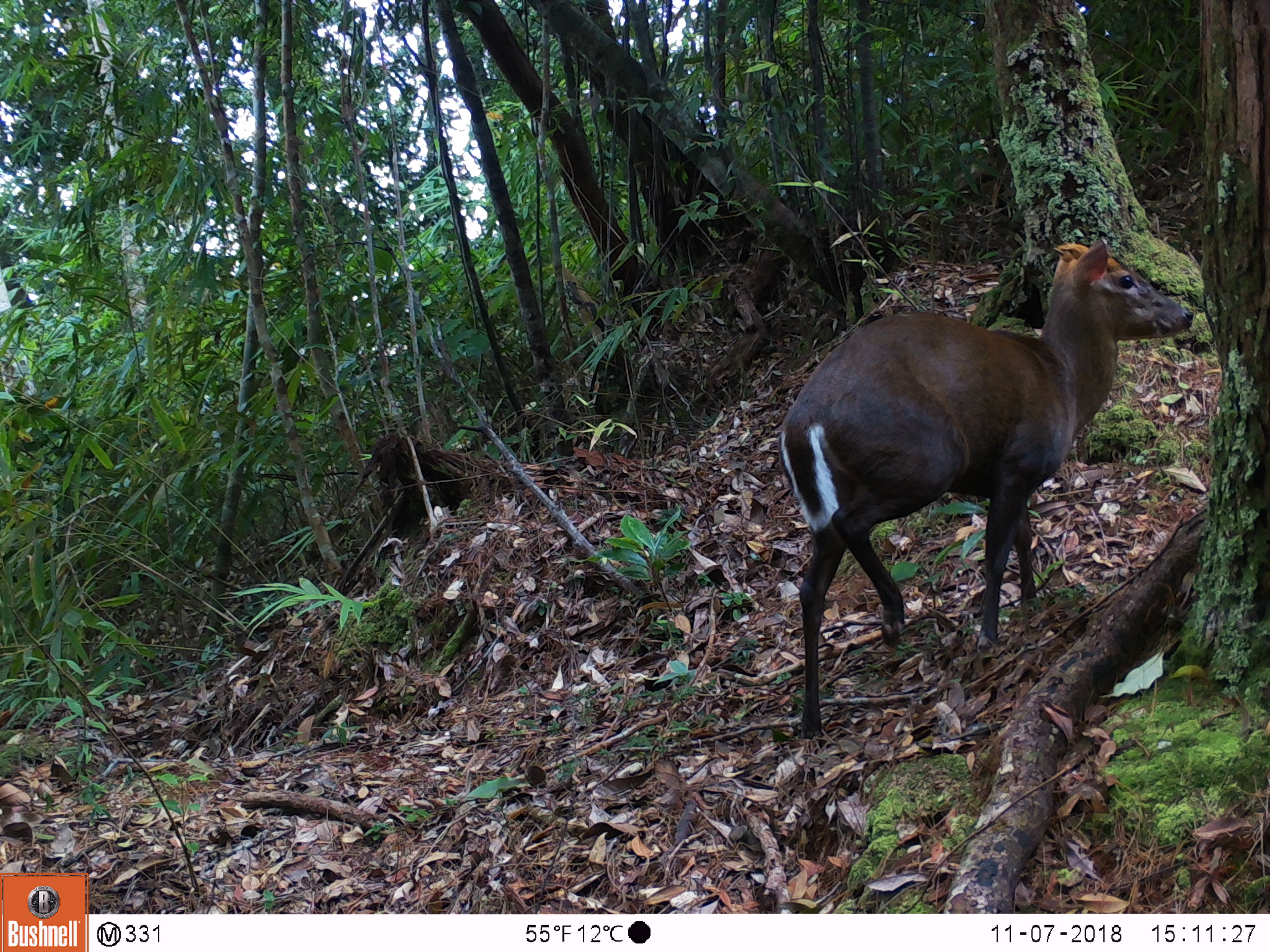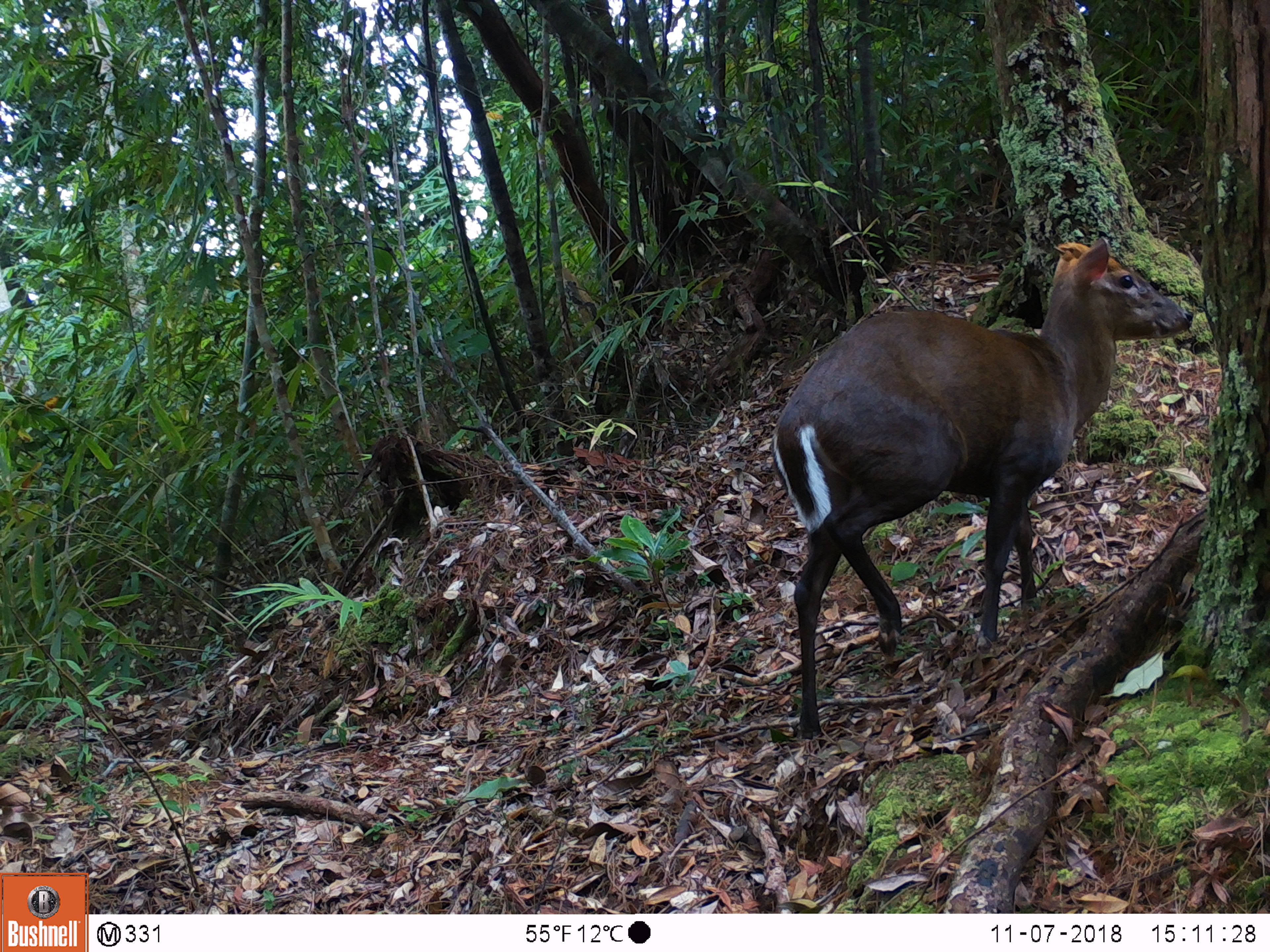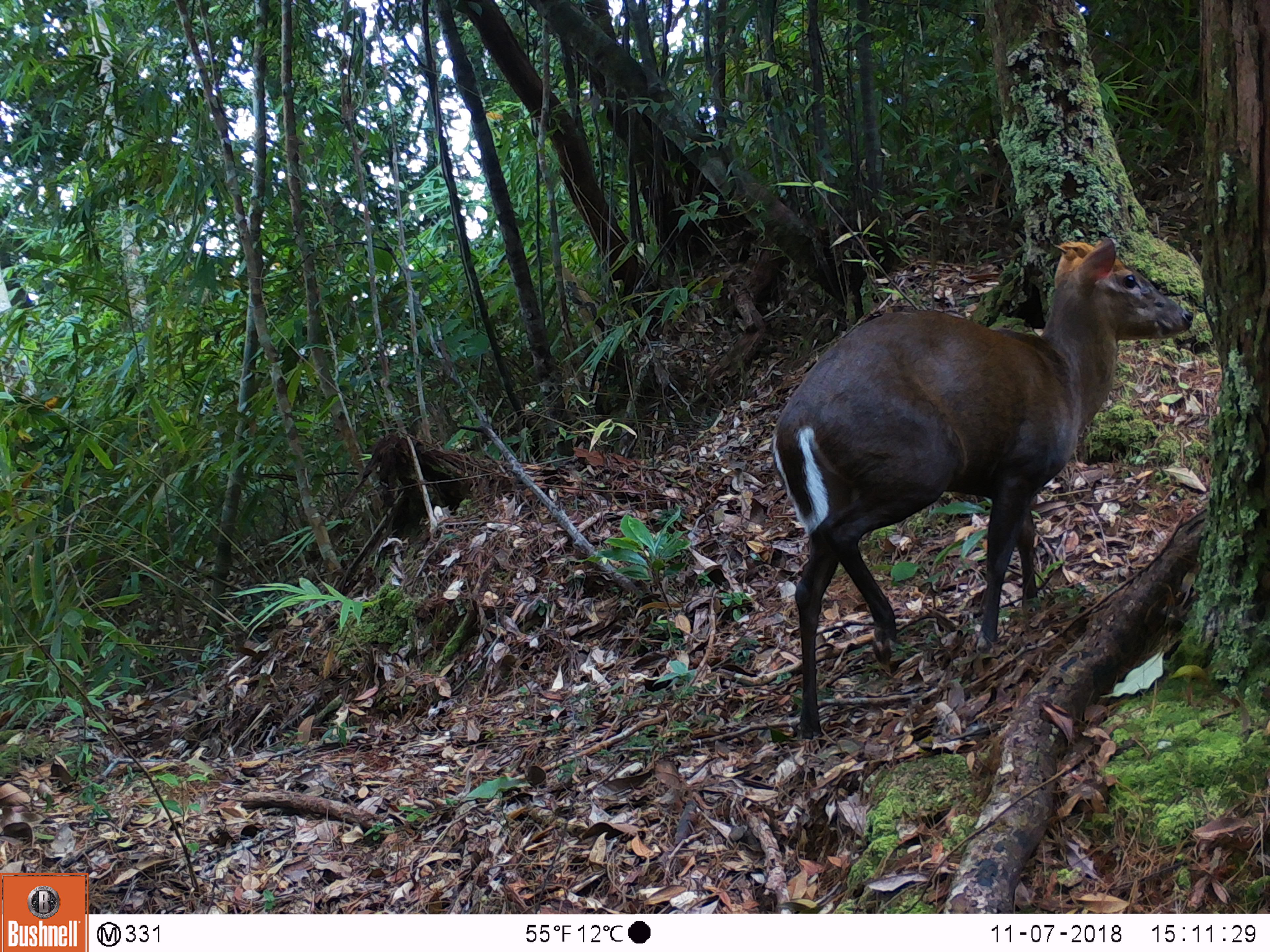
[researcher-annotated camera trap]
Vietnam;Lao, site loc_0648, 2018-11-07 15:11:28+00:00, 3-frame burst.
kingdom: Animalia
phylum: Chordata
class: Mammalia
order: Artiodactyla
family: Cervidae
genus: Muntiacus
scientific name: Muntiacus rooseveltorum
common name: roosevelt's muntjac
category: roosevelts muntjac group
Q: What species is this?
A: Roosevelts muntjac group (roosevelt's muntjac) (Muntiacus rooseveltorum).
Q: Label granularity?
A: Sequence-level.